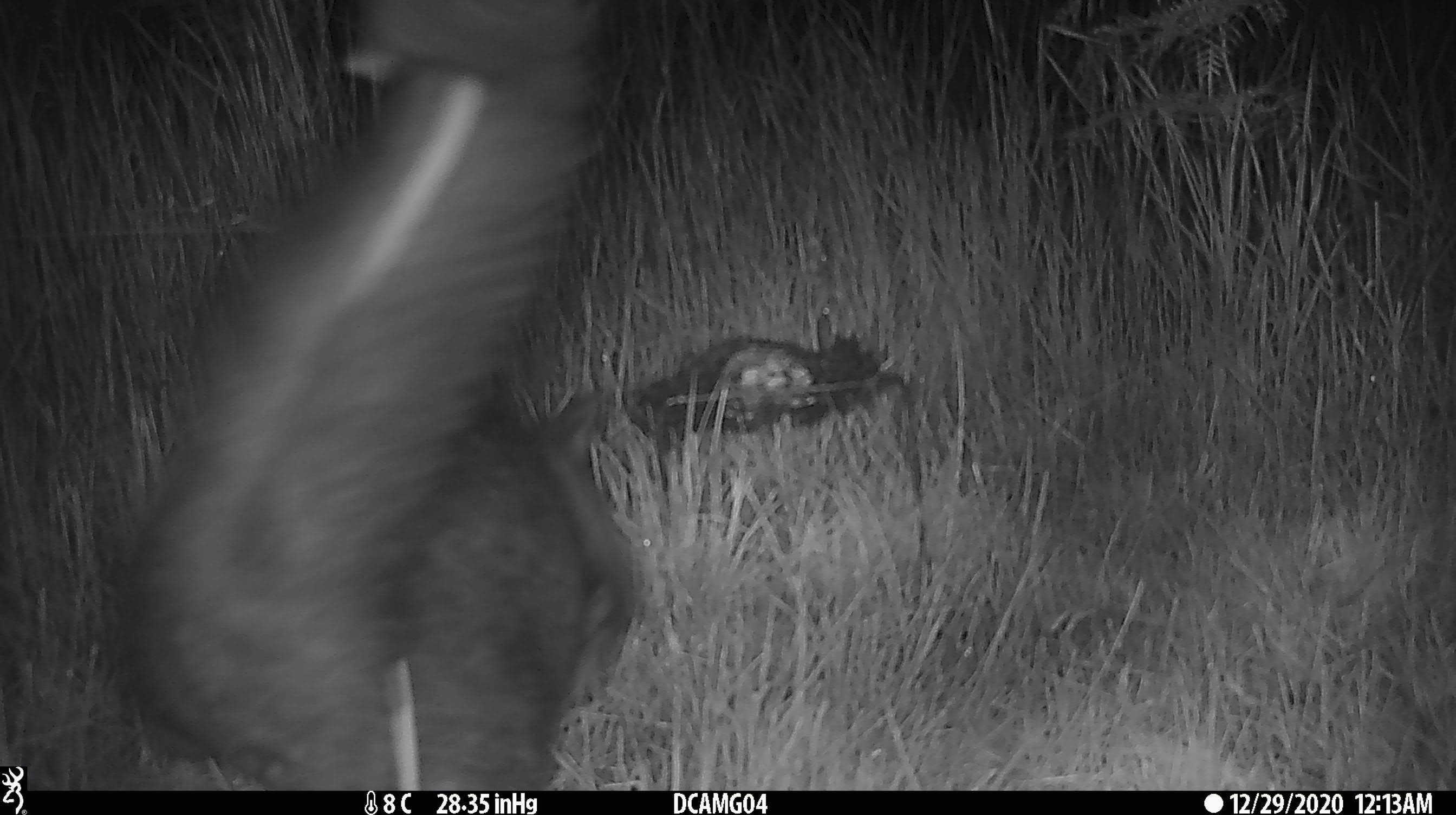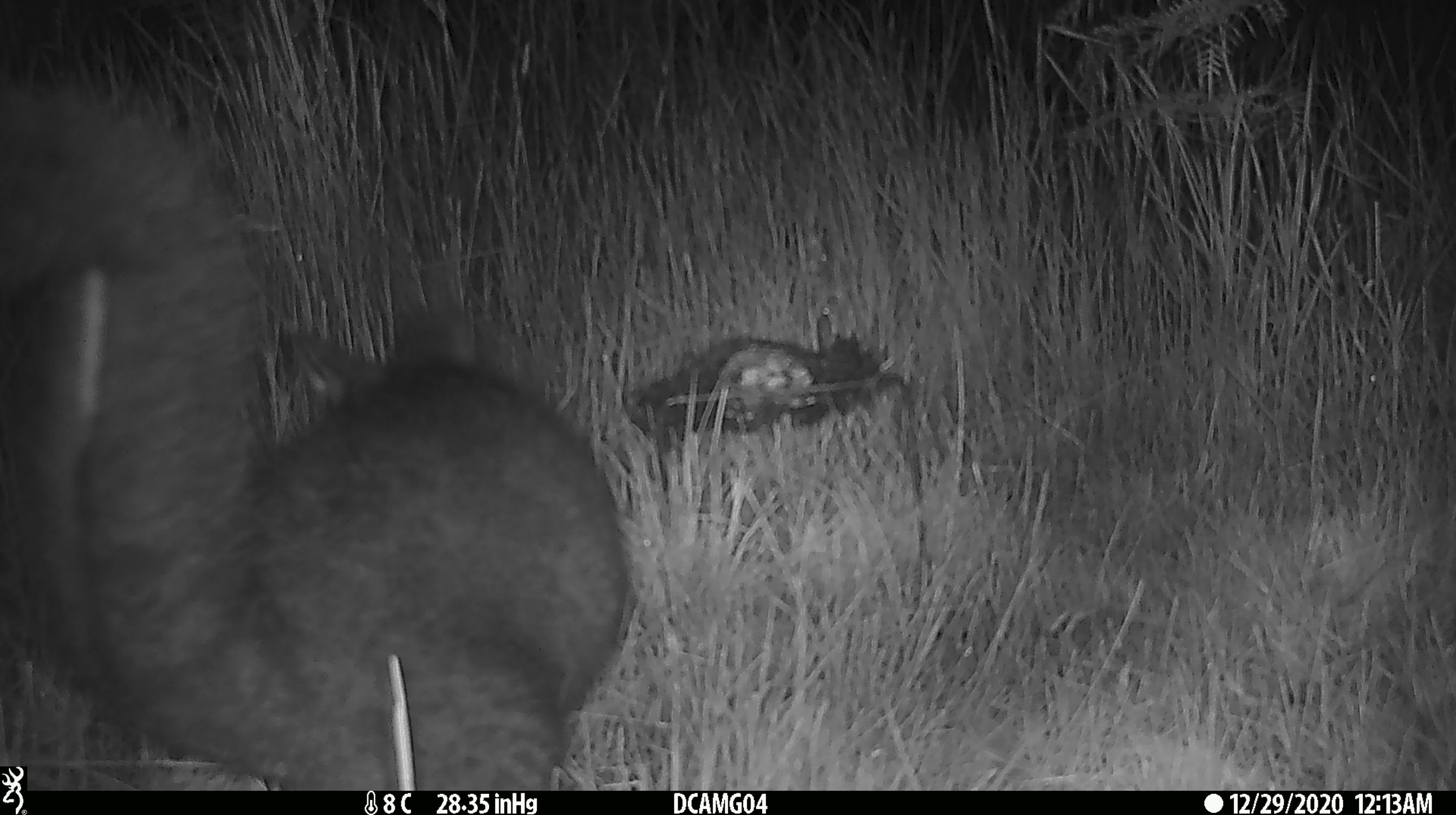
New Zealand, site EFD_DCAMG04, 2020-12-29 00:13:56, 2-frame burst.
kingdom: Animalia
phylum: Chordata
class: Mammalia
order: Diprotodontia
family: Phalangeridae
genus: Trichosurus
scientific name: Trichosurus vulpecula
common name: common brushtail possum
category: possum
Possum (common brushtail possum) (Trichosurus vulpecula).